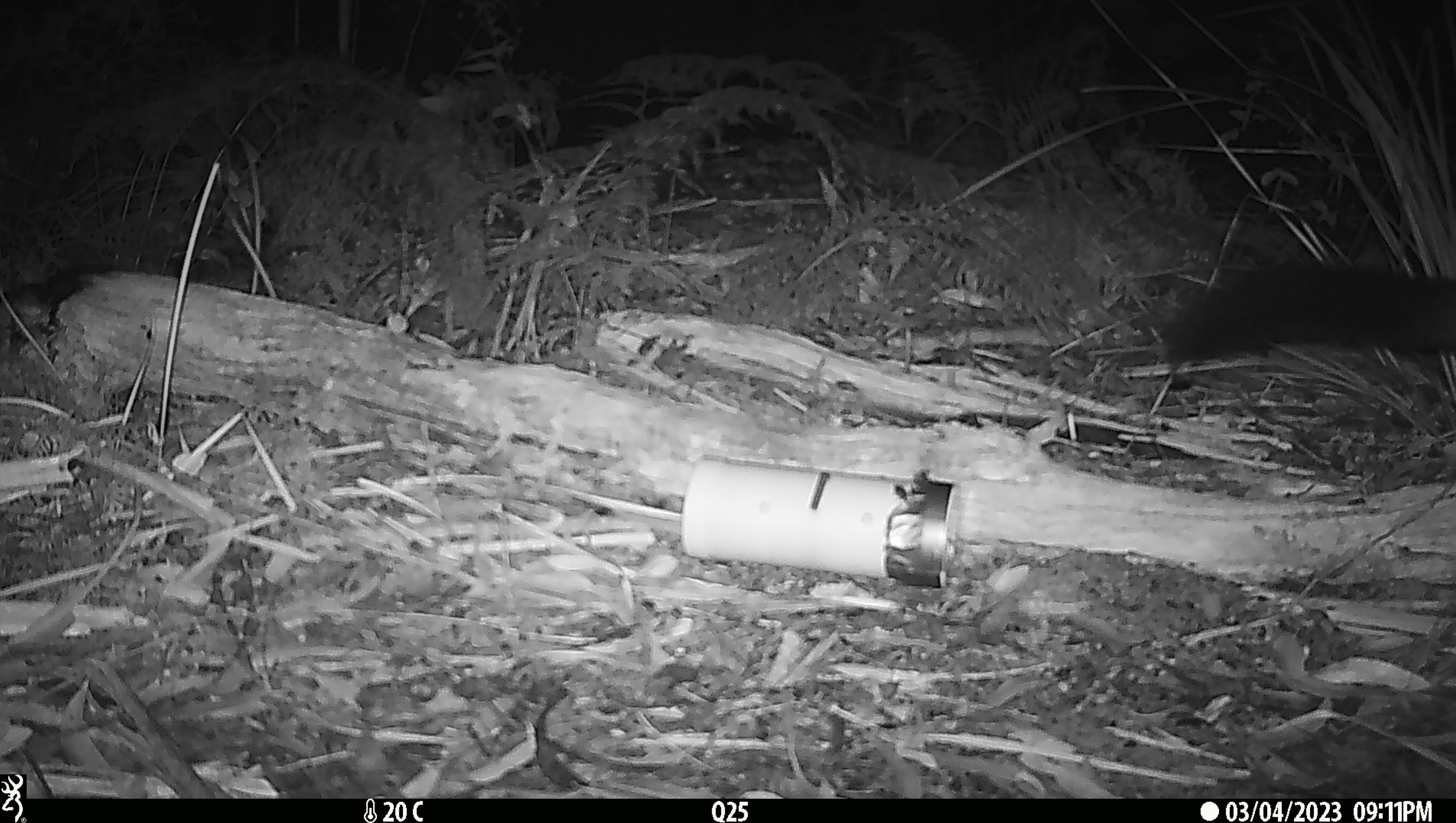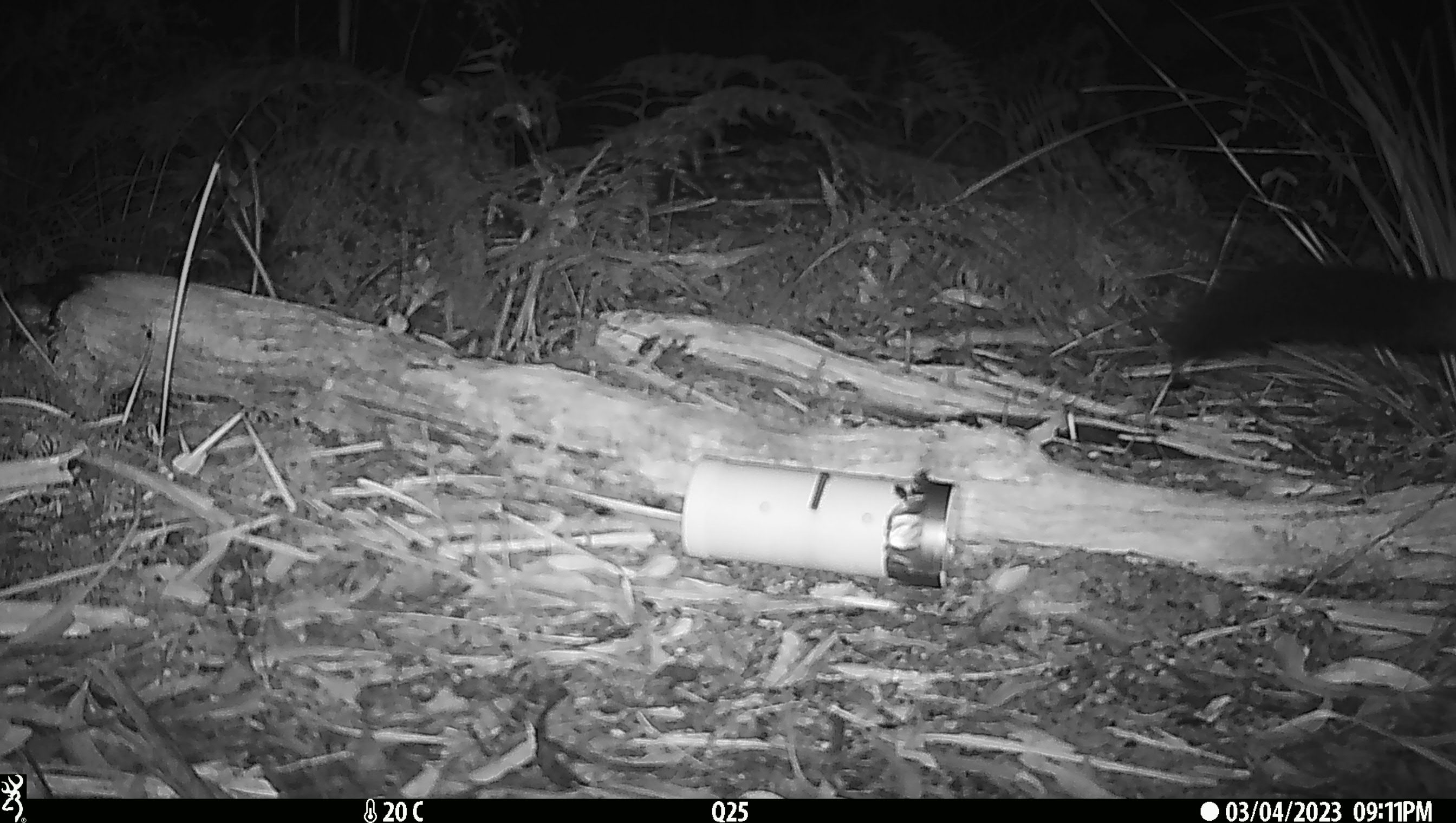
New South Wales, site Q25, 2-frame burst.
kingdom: Animalia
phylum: Chordata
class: Mammalia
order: Diprotodontia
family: Phalangeridae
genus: Trichosurus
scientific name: Trichosurus vulpecula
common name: common brushtail possum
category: possum